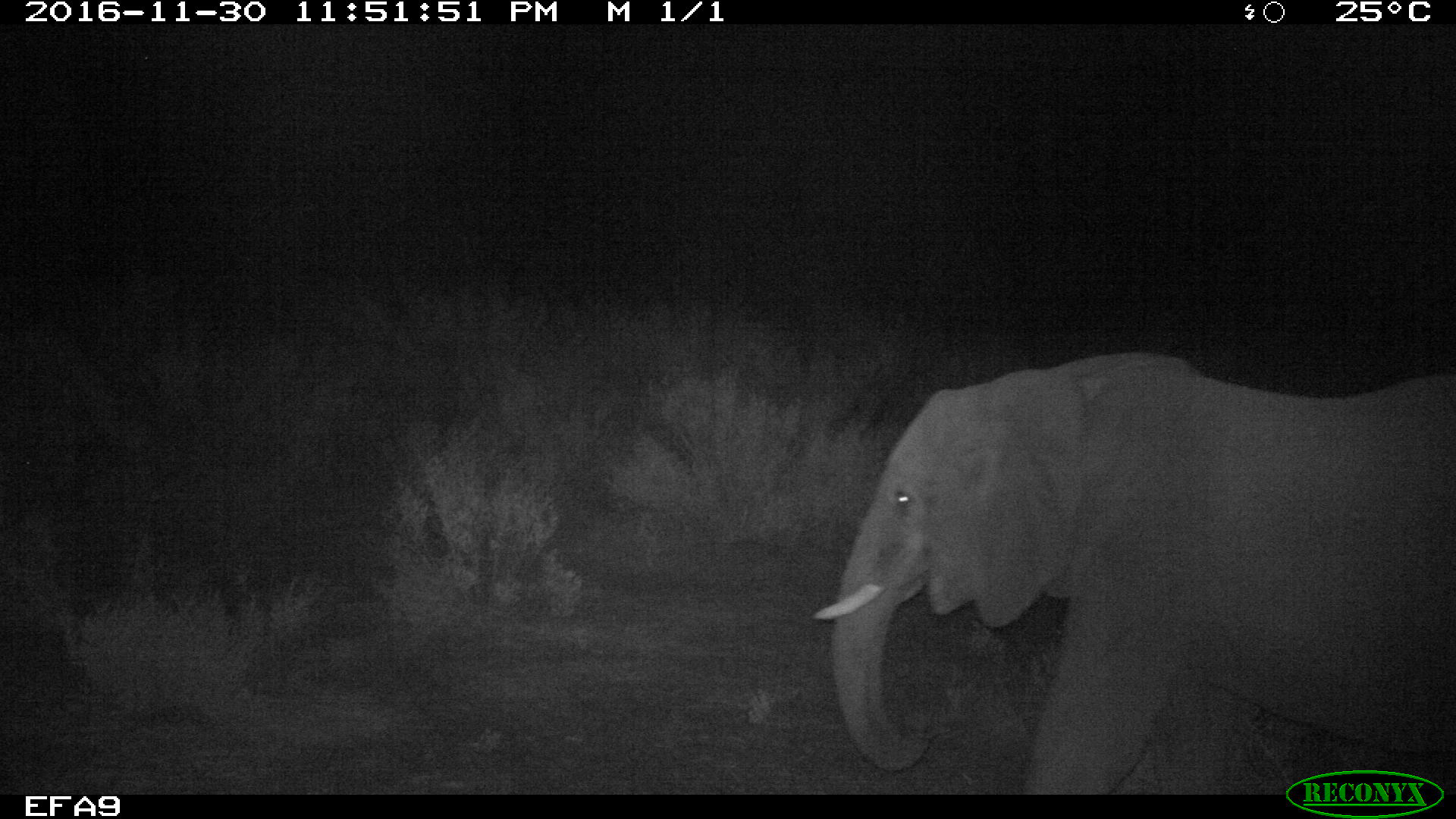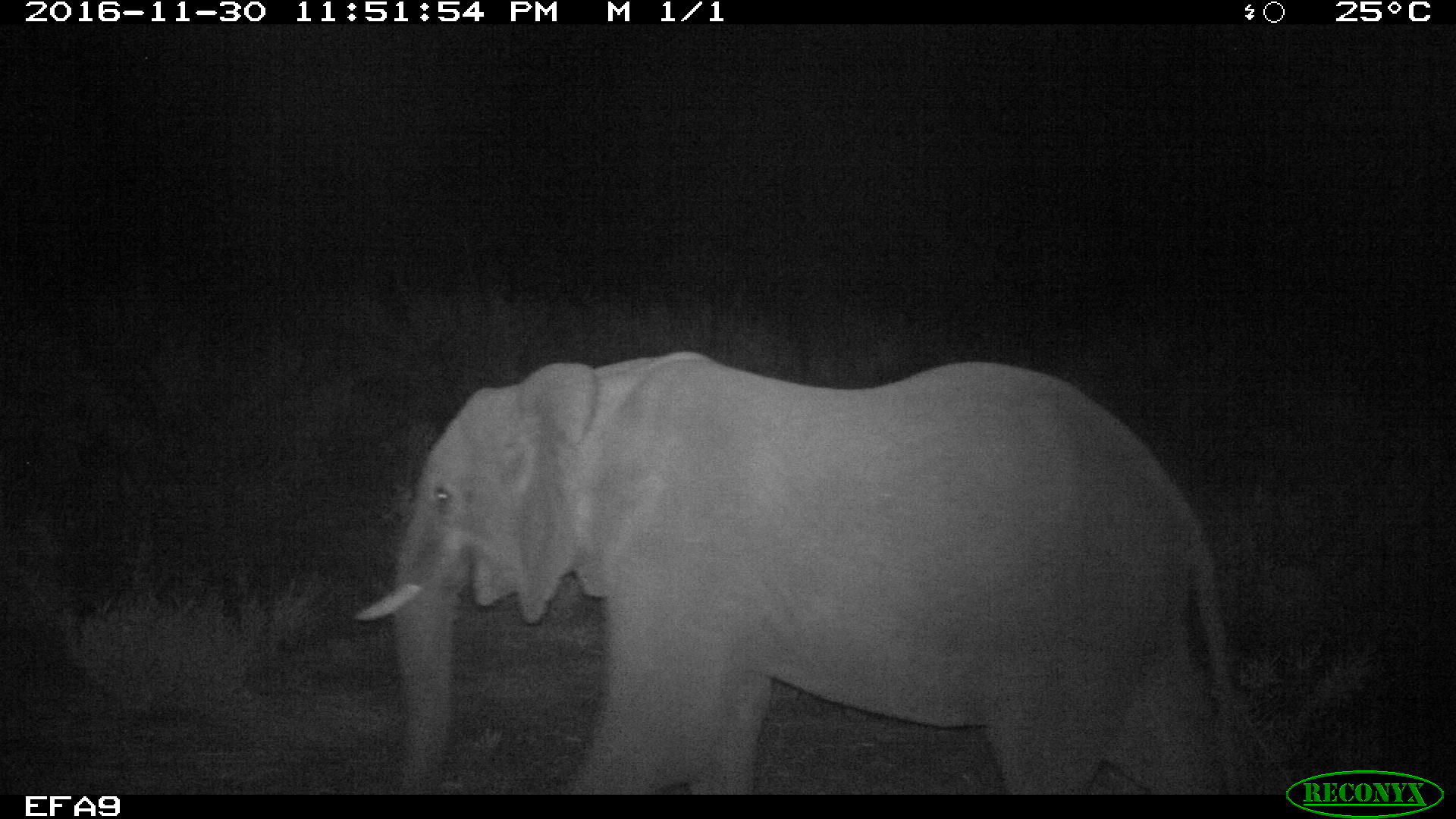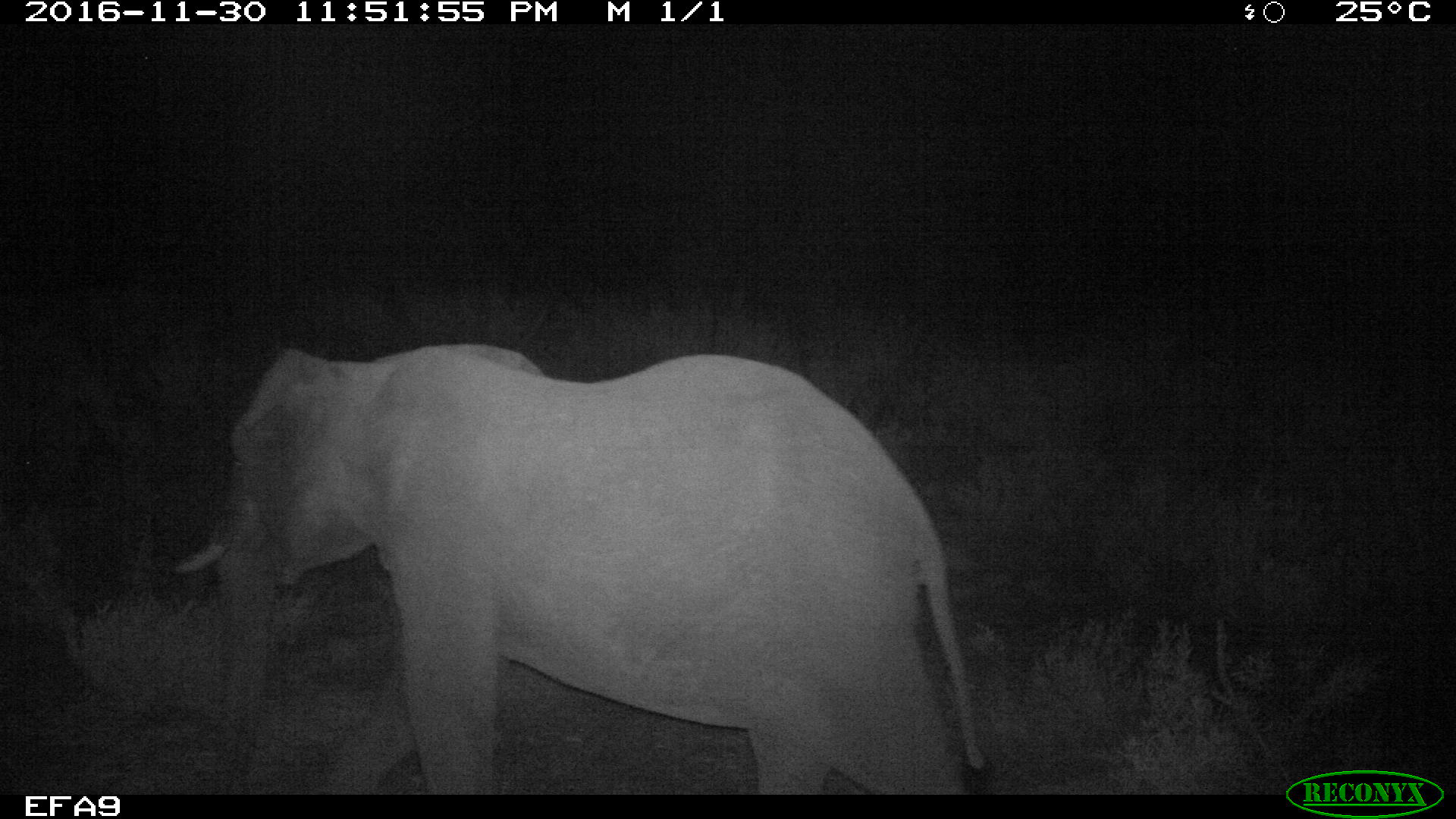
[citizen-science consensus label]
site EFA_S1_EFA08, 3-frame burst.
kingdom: Animalia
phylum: Chordata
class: Mammalia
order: Proboscidea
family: Elephantidae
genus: Loxodonta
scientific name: Loxodonta africana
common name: african bush elephant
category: elephant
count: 1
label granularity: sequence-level